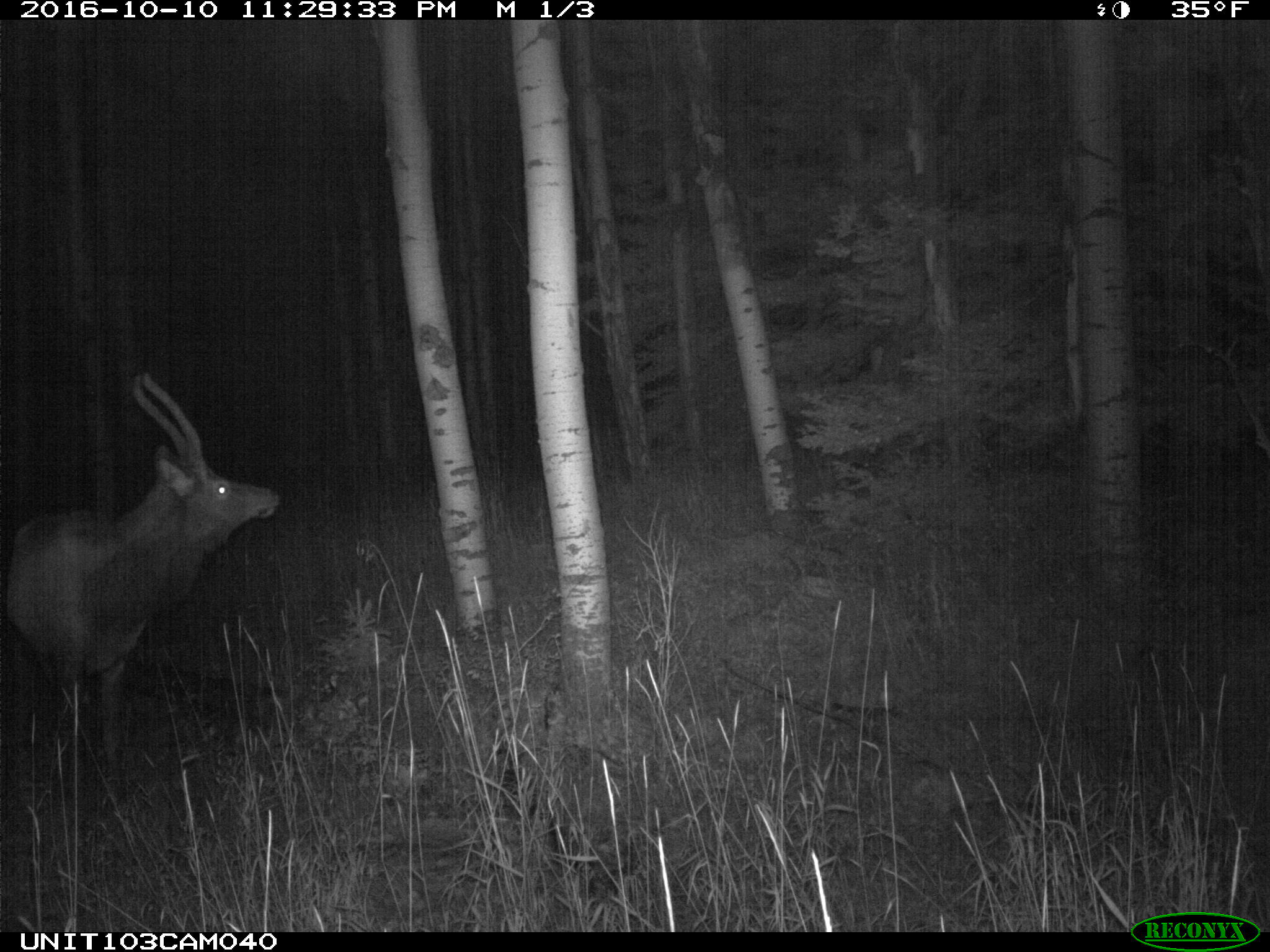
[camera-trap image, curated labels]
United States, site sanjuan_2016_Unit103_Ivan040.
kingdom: Animalia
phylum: Chordata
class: Mammalia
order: Artiodactyla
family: Cervidae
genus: Cervus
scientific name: Cervus elaphus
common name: red deer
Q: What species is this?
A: Cervus elaphus (red deer).